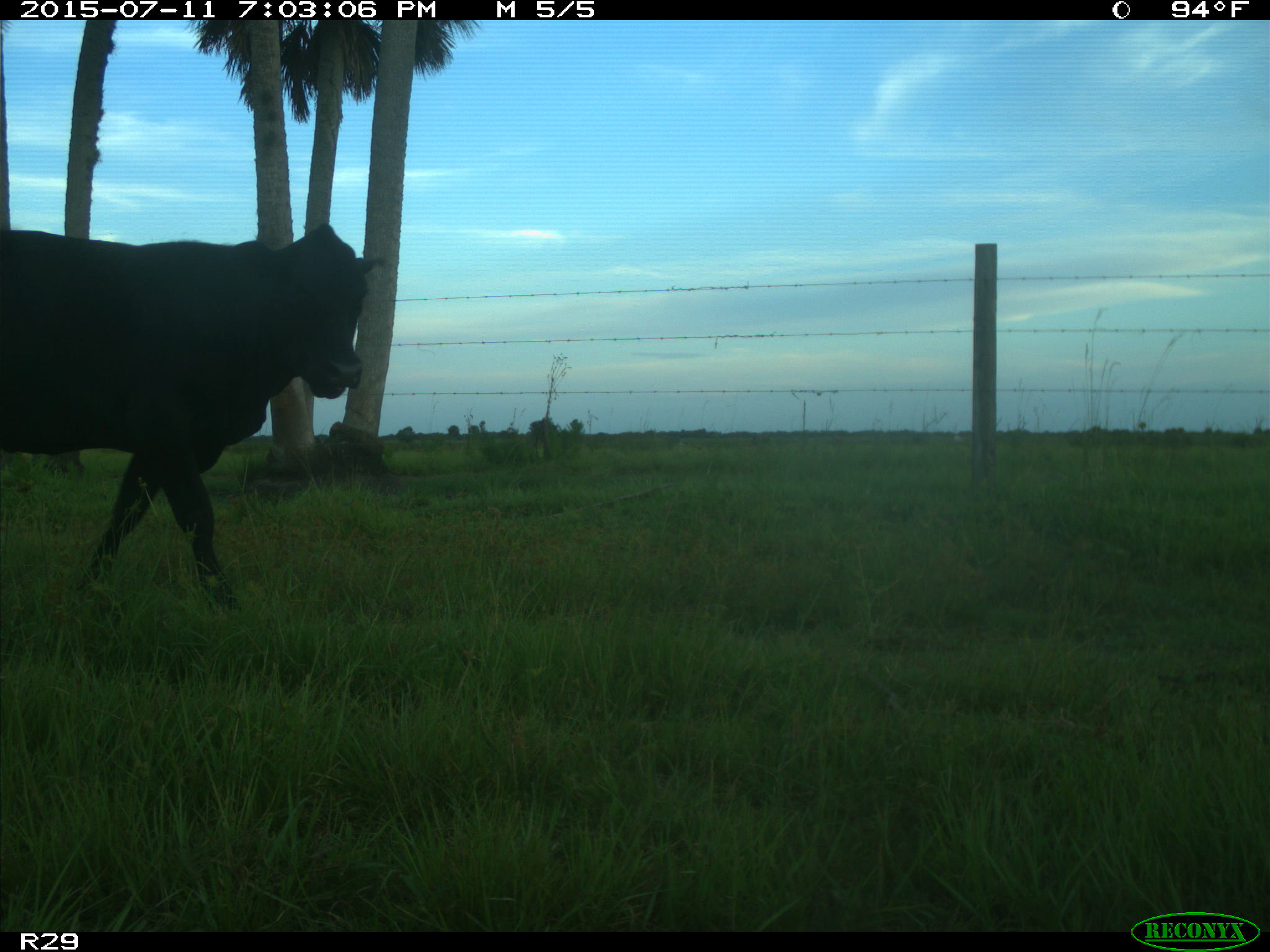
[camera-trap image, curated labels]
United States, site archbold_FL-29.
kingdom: Animalia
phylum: Chordata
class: Mammalia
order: Artiodactyla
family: Bovidae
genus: Bos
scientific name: Bos taurus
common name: domestic cow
Bos taurus (domestic cow).